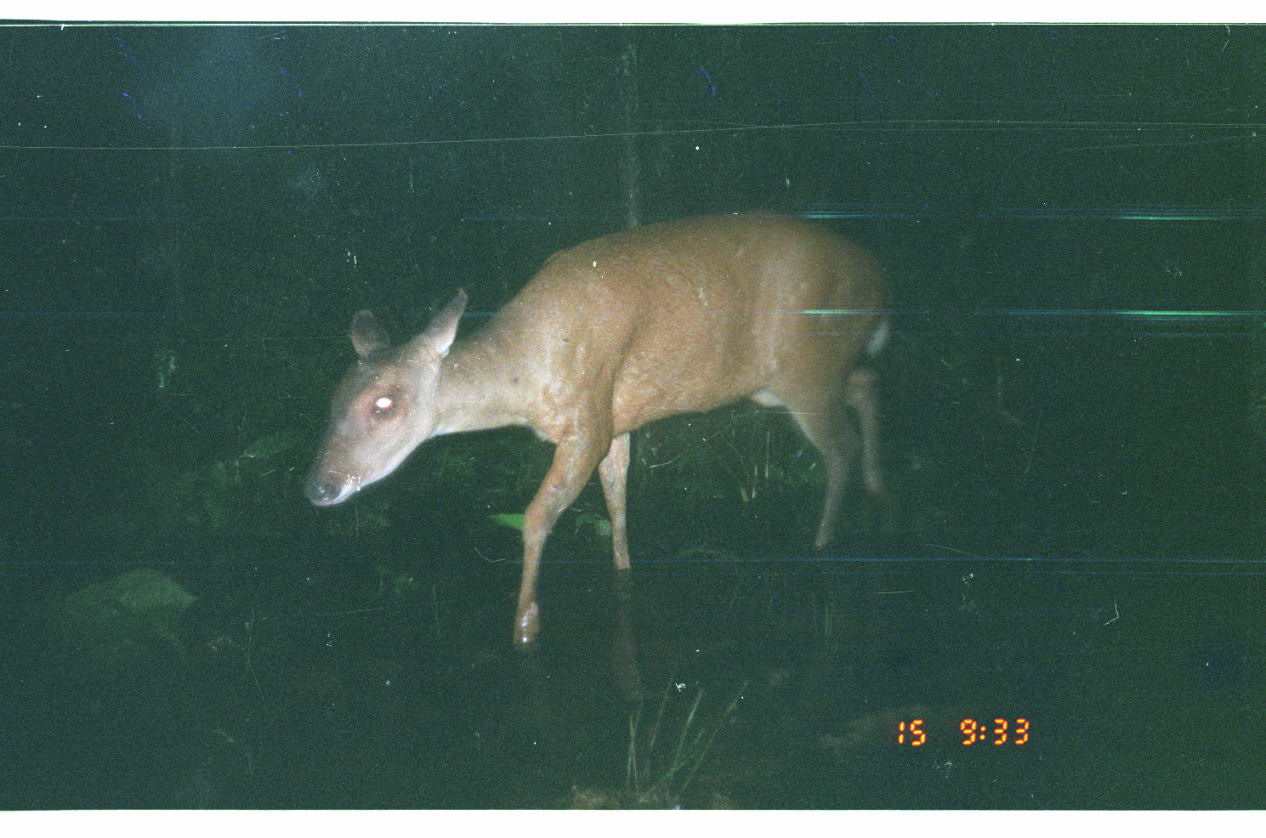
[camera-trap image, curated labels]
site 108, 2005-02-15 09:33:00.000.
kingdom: Animalia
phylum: Chordata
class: Mammalia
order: Artiodactyla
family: Cervidae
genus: Mazama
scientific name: Mazama americana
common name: red brocket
Mazama americana (red brocket).